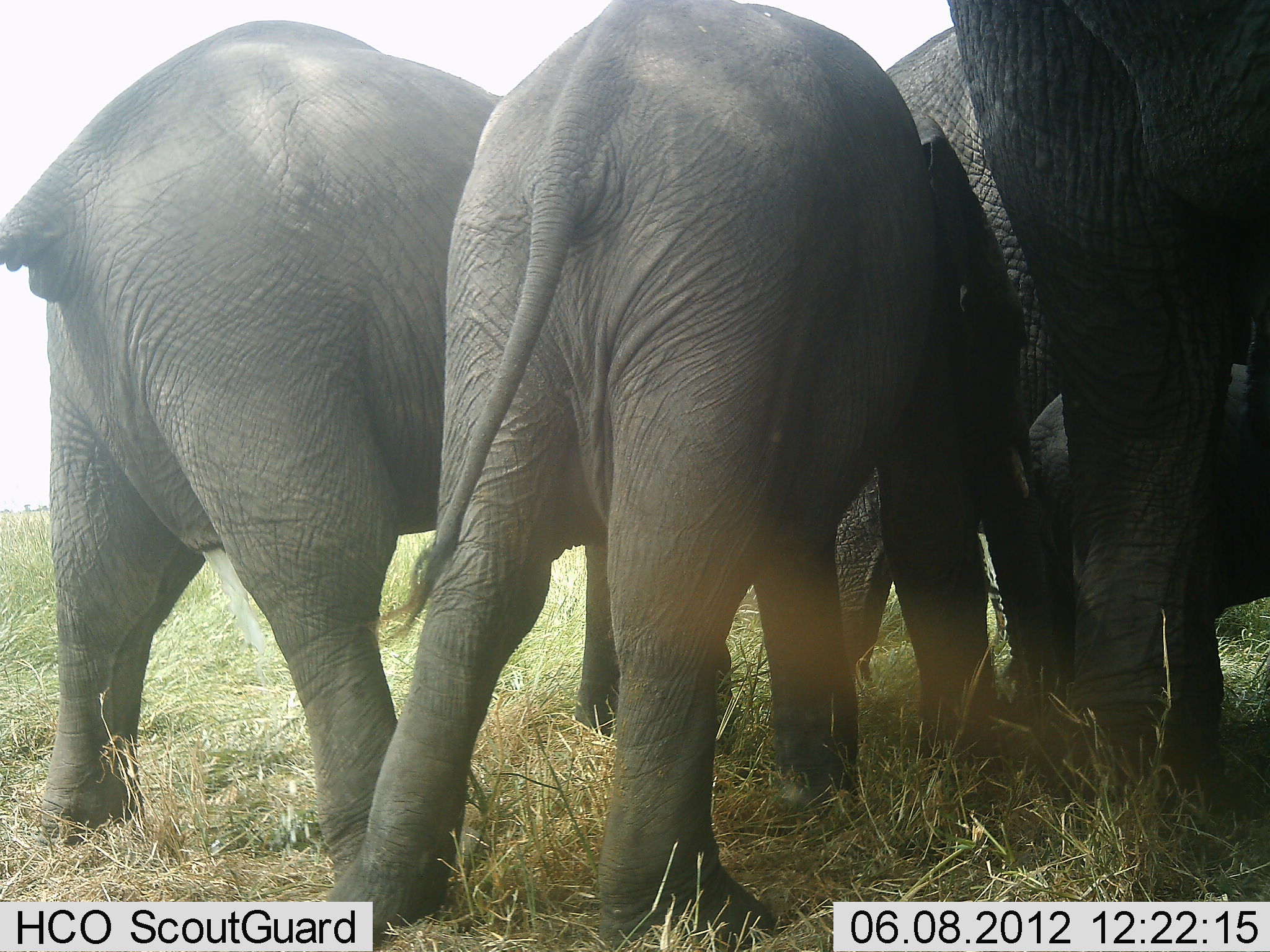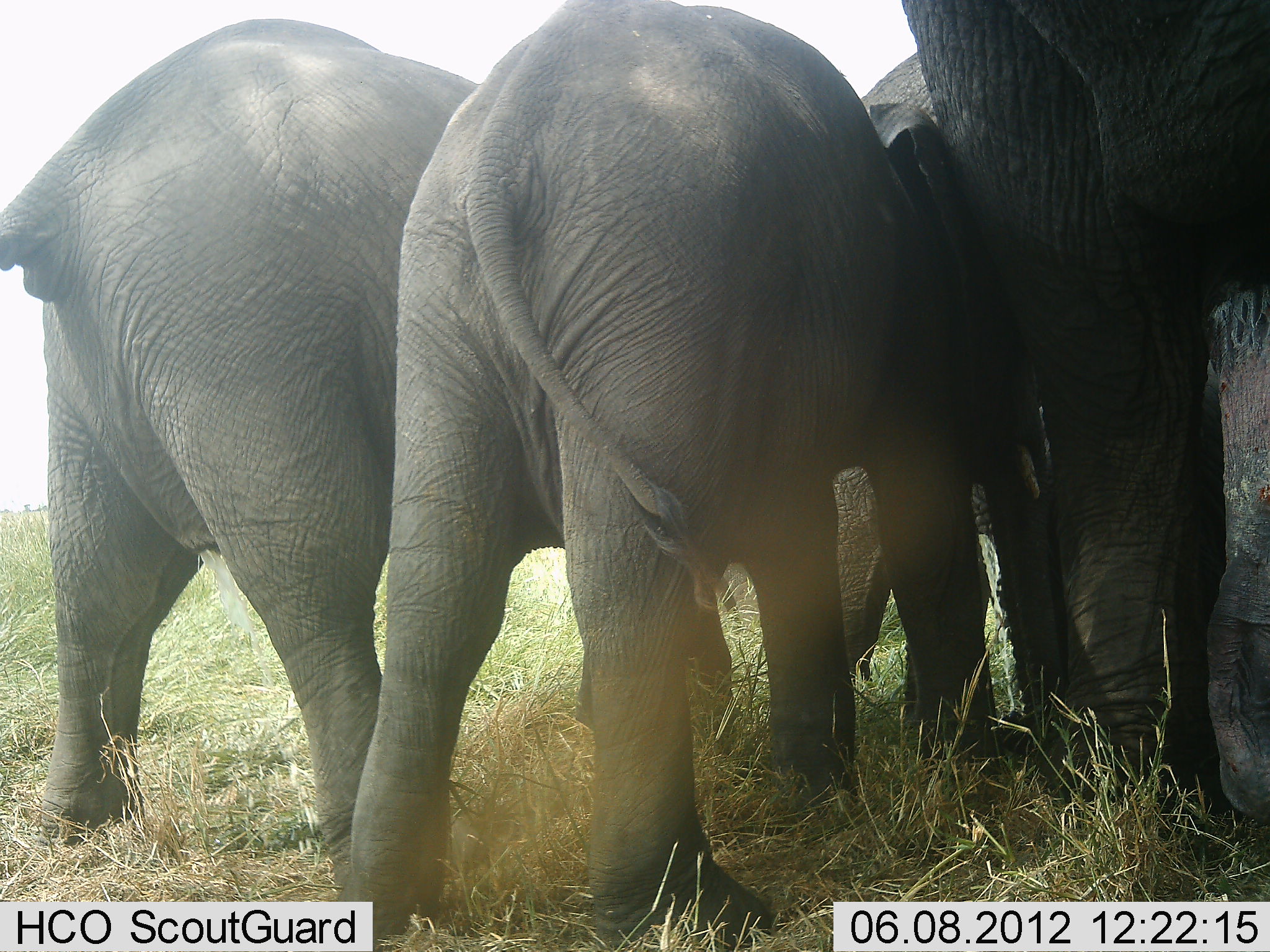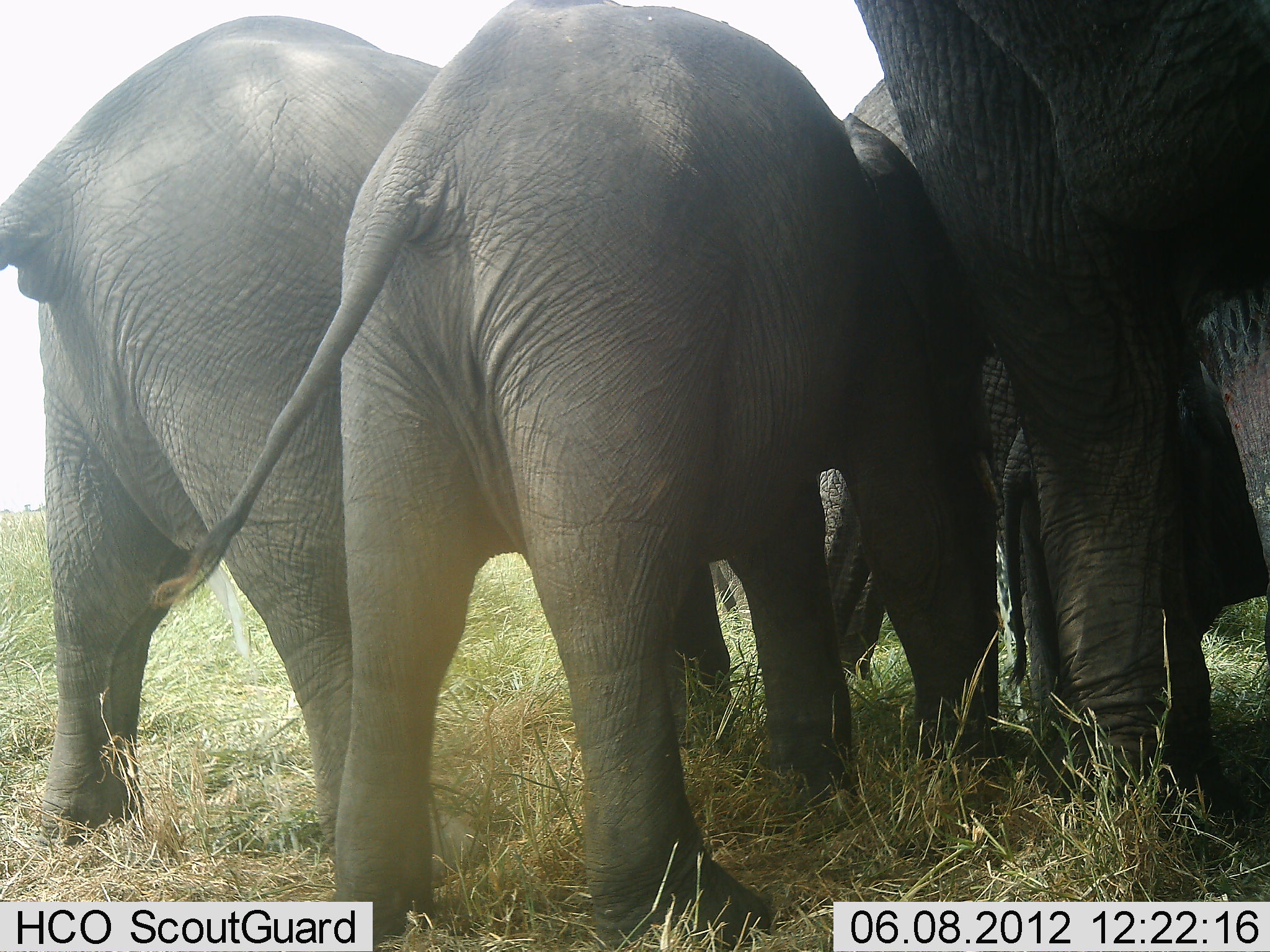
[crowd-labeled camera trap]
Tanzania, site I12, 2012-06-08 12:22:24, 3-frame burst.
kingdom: Animalia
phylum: Chordata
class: Mammalia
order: Proboscidea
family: Elephantidae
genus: Loxodonta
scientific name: Loxodonta africana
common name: african bush elephant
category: elephant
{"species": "elephant (african bush elephant) (Loxodonta africana)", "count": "4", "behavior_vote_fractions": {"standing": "90%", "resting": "10%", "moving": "10%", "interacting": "30%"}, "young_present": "40%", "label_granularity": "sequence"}